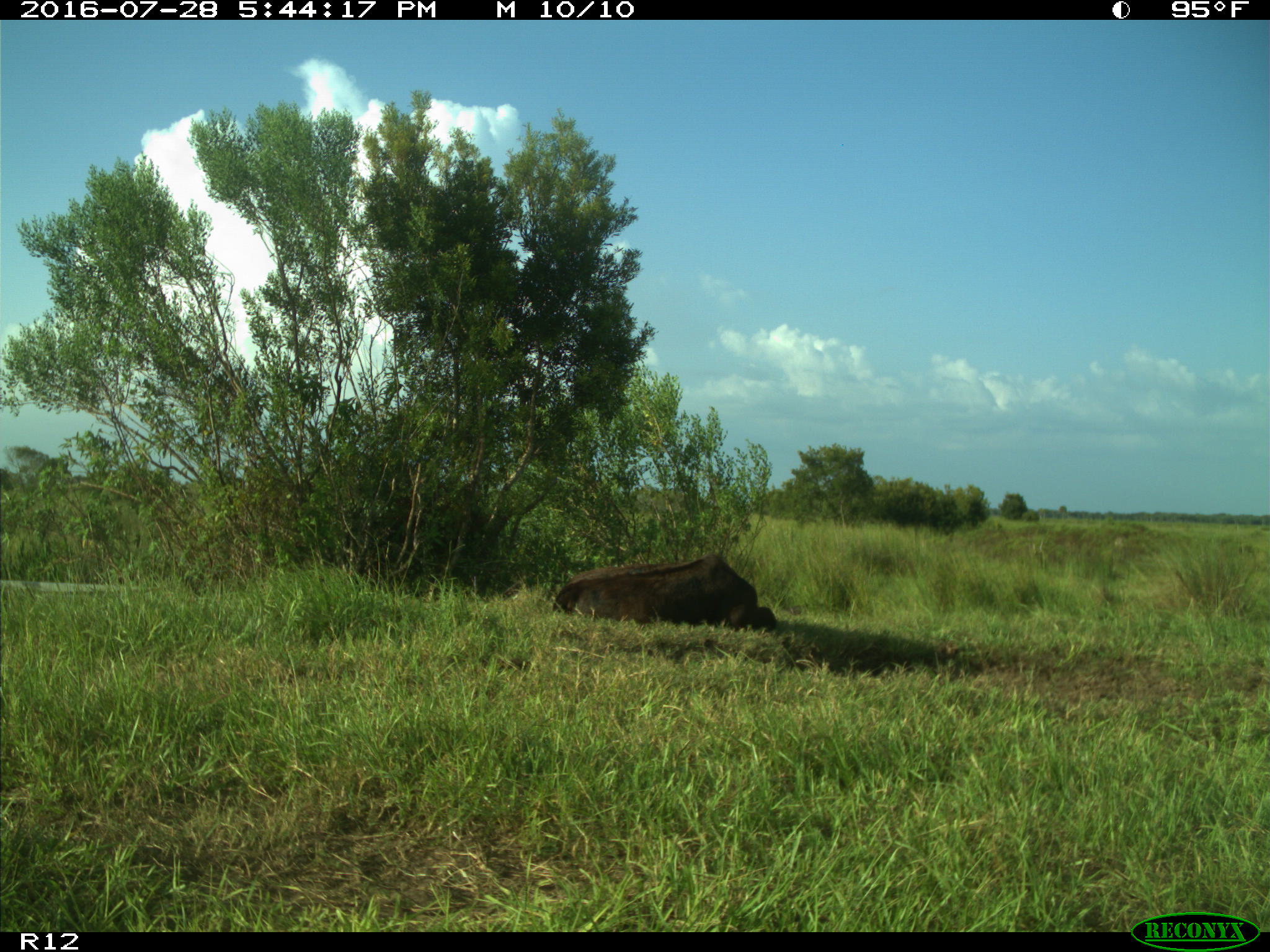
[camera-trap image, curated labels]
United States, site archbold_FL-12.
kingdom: Animalia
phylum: Chordata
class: Mammalia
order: Artiodactyla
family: Bovidae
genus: Bos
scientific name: Bos taurus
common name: domestic cow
Bos taurus (domestic cow).